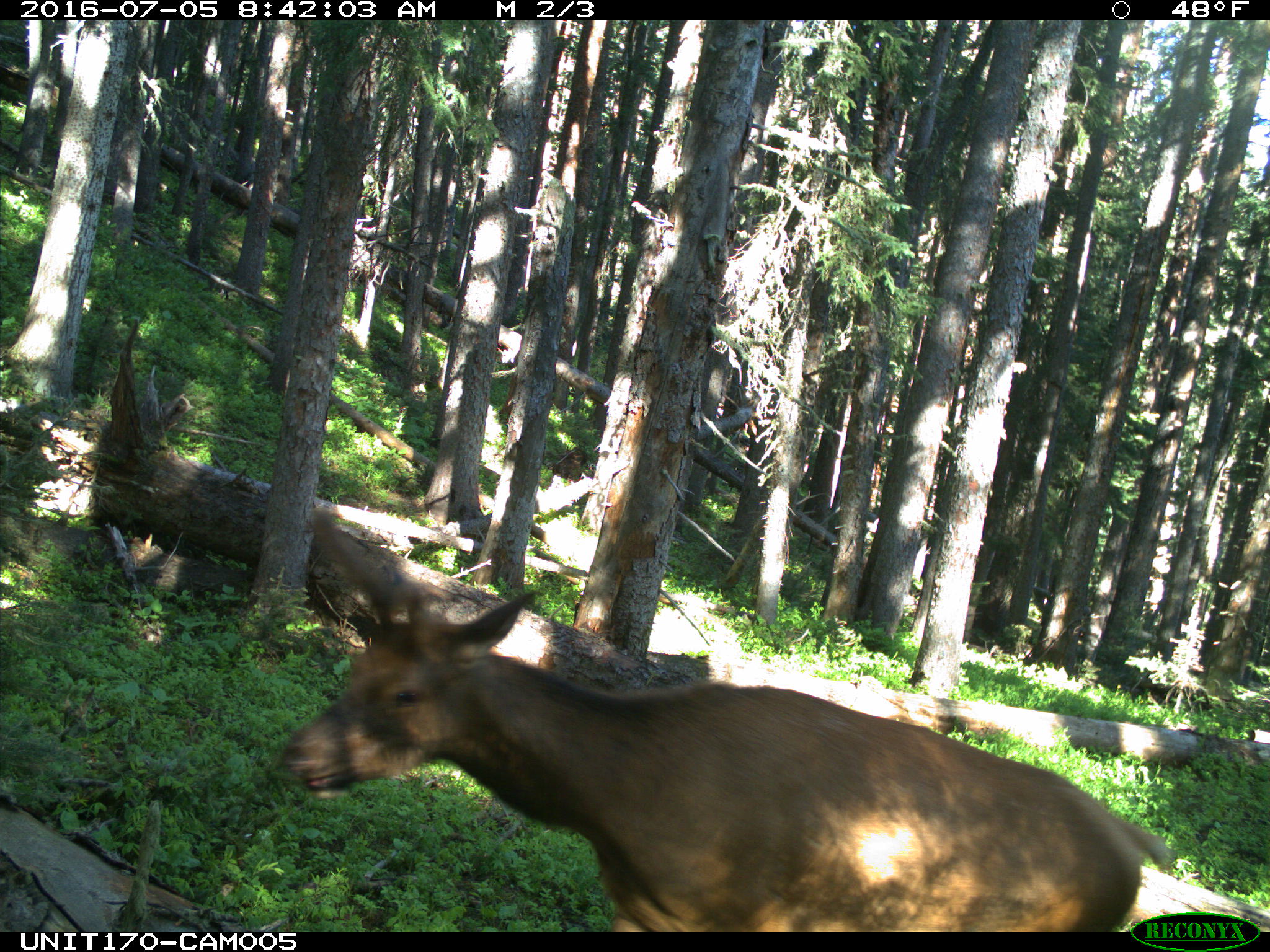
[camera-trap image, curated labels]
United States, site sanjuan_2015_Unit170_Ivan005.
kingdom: Animalia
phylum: Chordata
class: Mammalia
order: Artiodactyla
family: Cervidae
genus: Cervus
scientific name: Cervus elaphus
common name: red deer